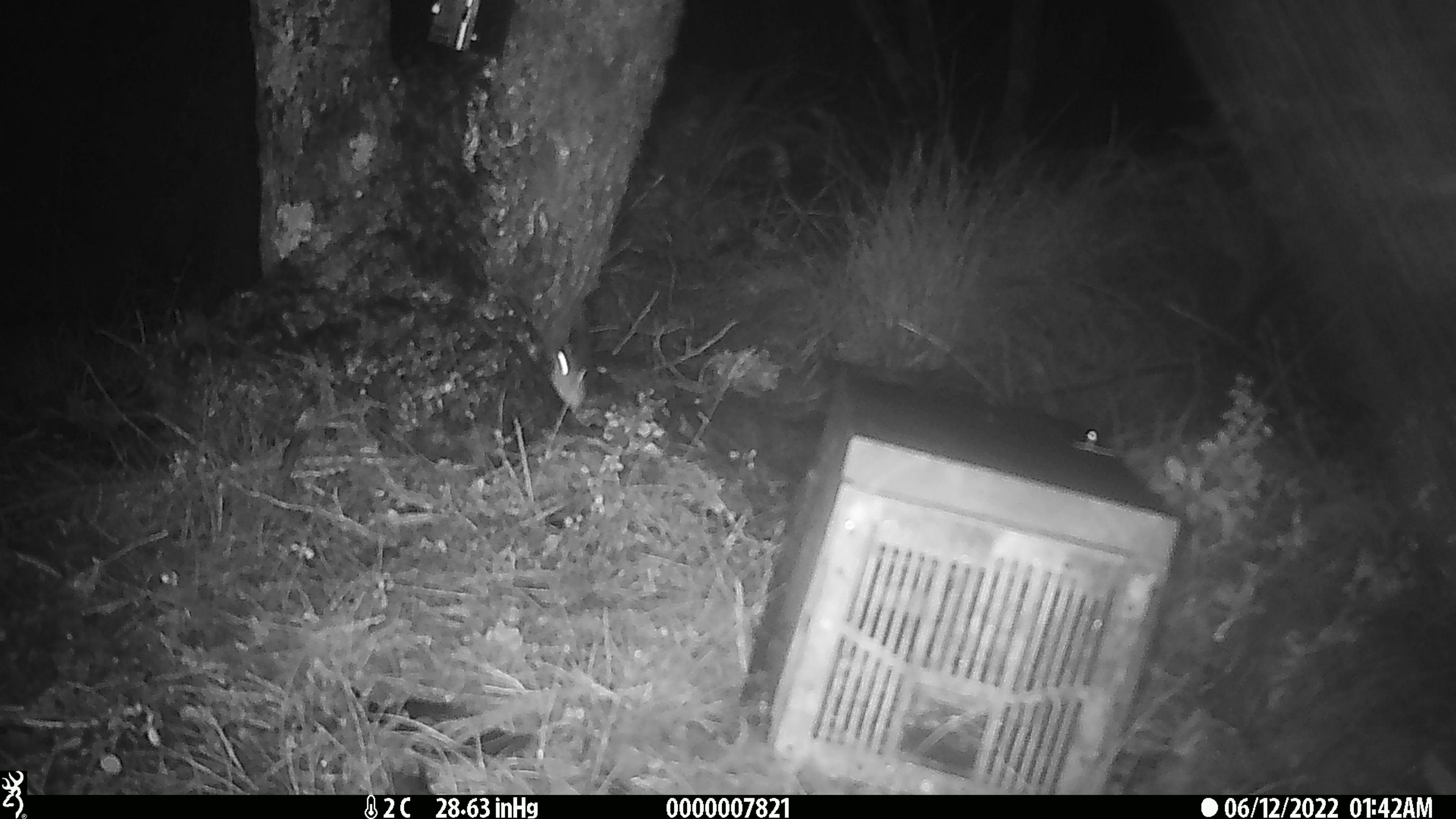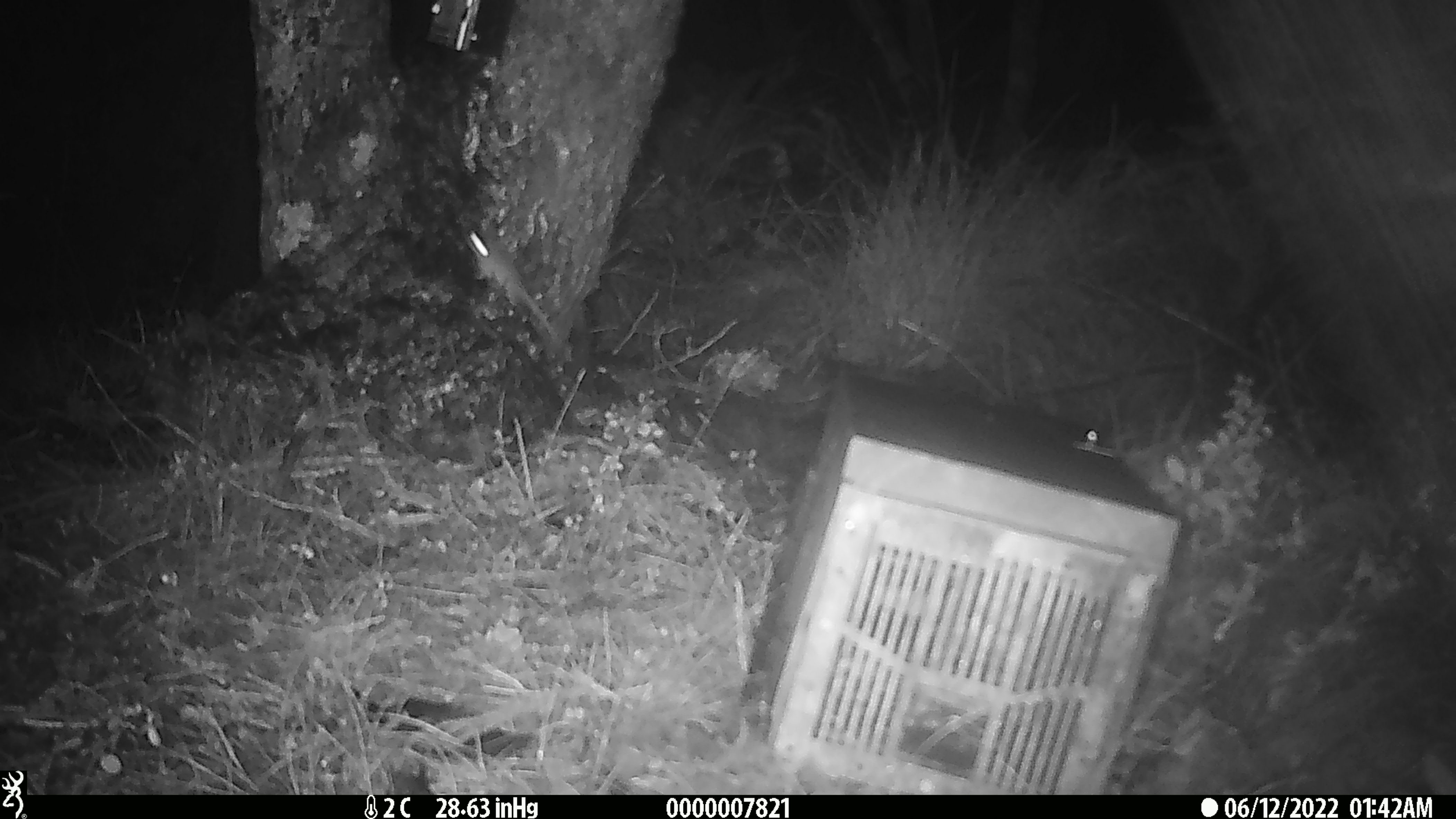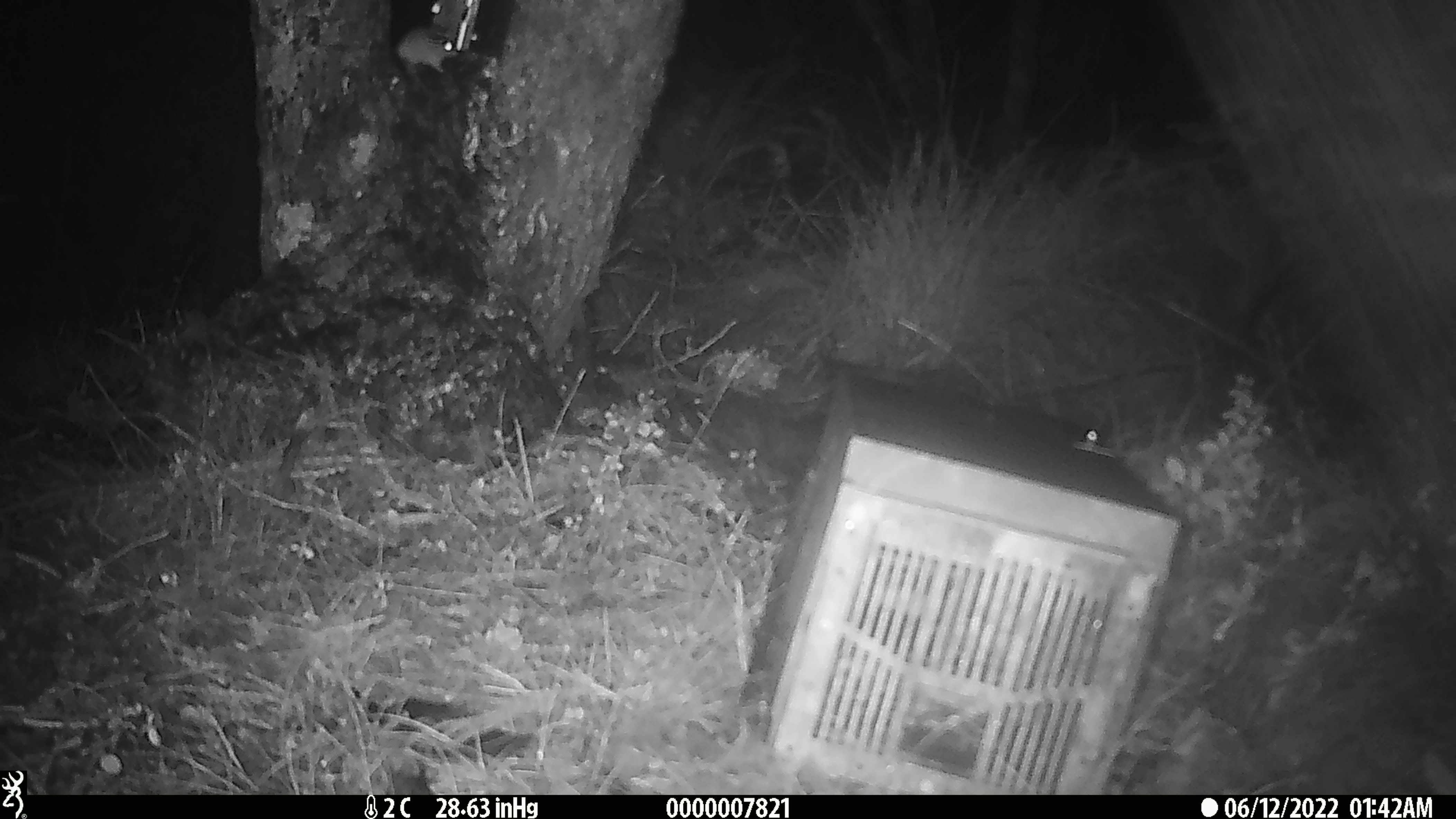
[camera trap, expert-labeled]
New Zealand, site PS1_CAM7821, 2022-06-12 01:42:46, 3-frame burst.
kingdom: Animalia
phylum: Chordata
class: Mammalia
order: Rodentia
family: Muridae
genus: Mus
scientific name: Mus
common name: mouse